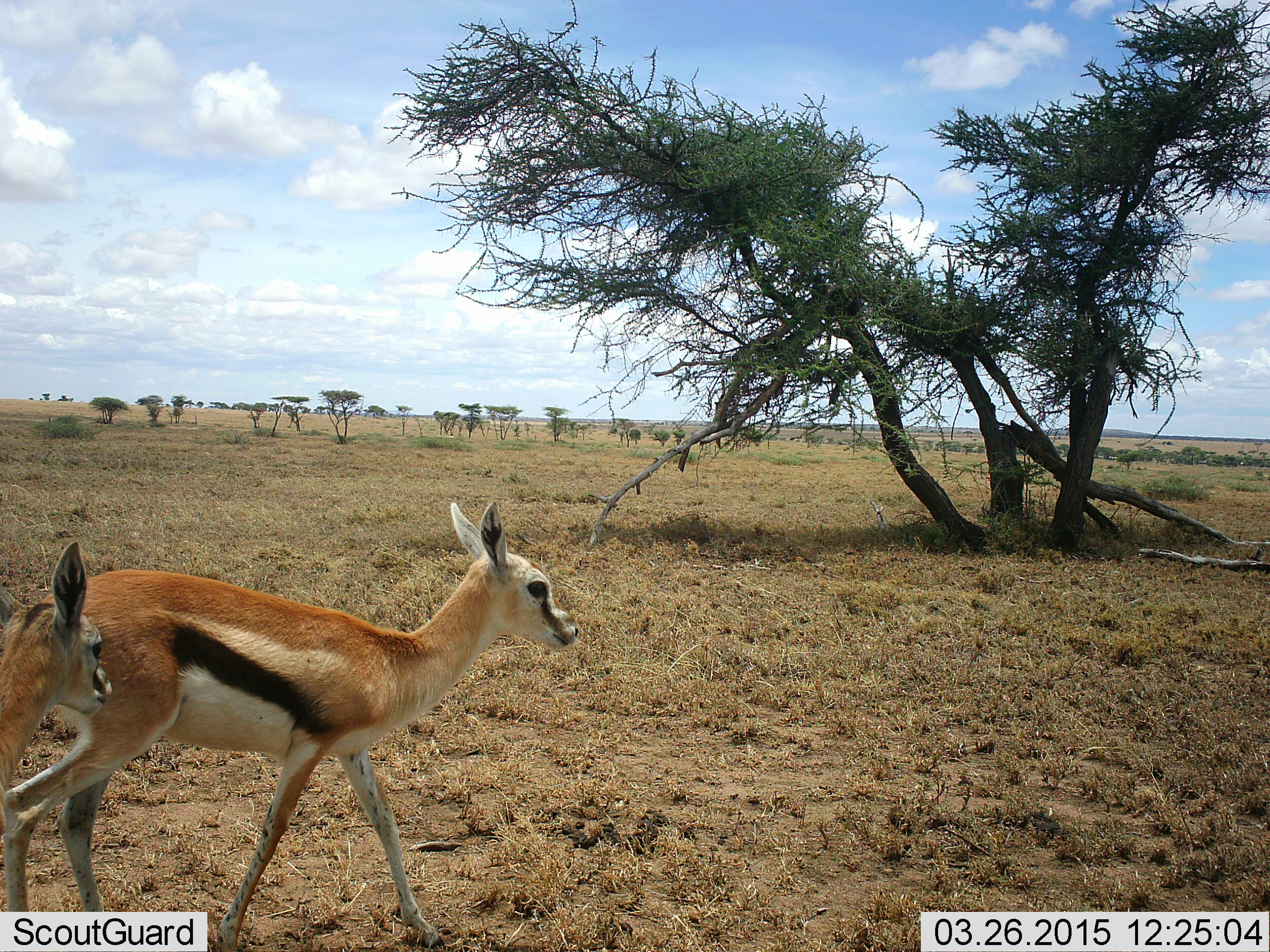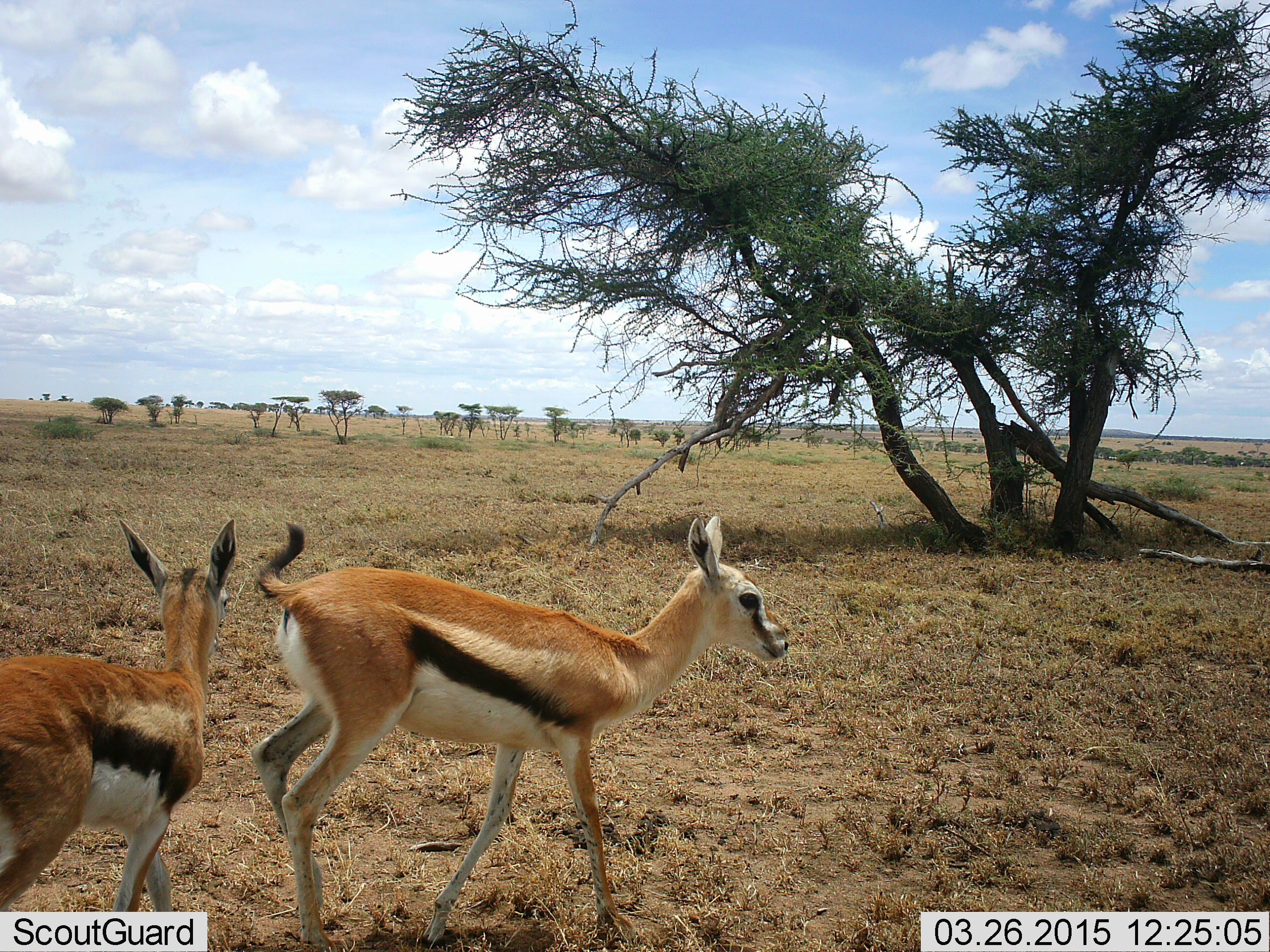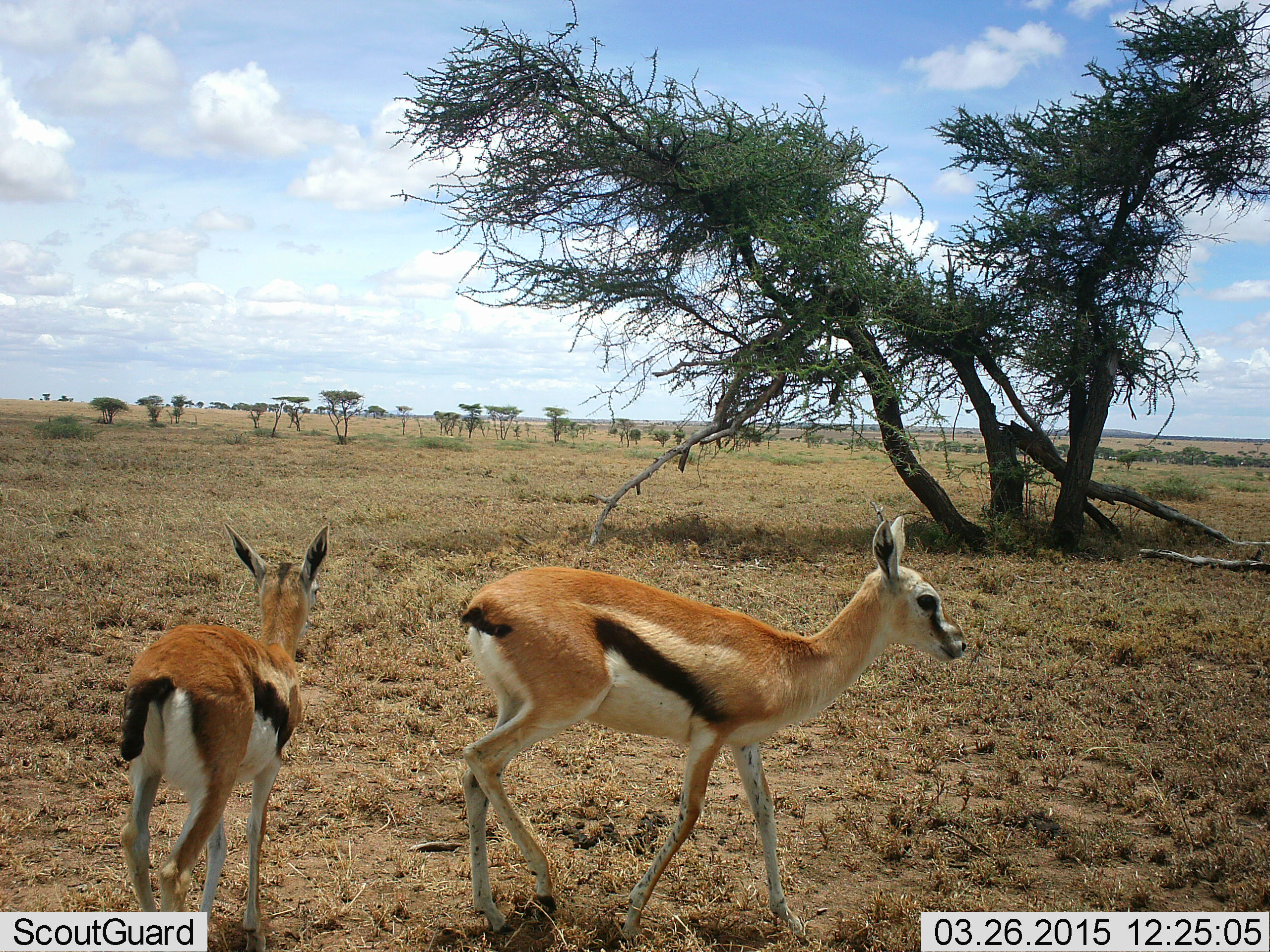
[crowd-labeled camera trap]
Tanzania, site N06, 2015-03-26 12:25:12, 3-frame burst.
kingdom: Animalia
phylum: Chordata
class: Mammalia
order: Artiodactyla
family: Bovidae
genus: Eudorcas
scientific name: Eudorcas thomsonii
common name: thomson's gazelle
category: gazellethomsons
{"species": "gazellethomsons (thomson's gazelle) (Eudorcas thomsonii)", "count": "2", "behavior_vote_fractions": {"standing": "0%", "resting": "0%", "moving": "100%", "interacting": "0%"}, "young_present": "0%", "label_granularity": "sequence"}